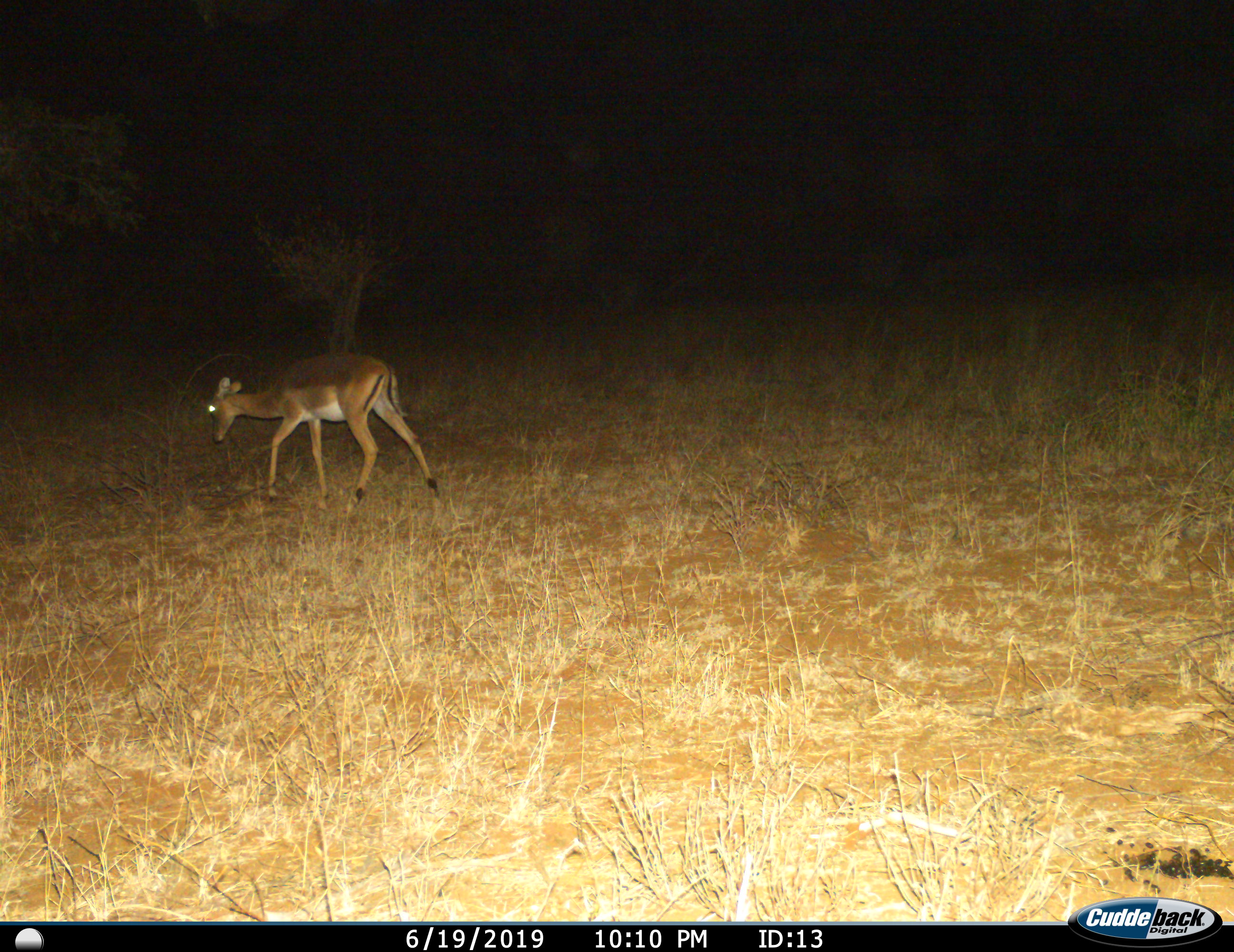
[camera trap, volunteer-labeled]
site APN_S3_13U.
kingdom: Animalia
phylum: Chordata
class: Mammalia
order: Artiodactyla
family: Bovidae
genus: Aepyceros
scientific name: Aepyceros melampus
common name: impala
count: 1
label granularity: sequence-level